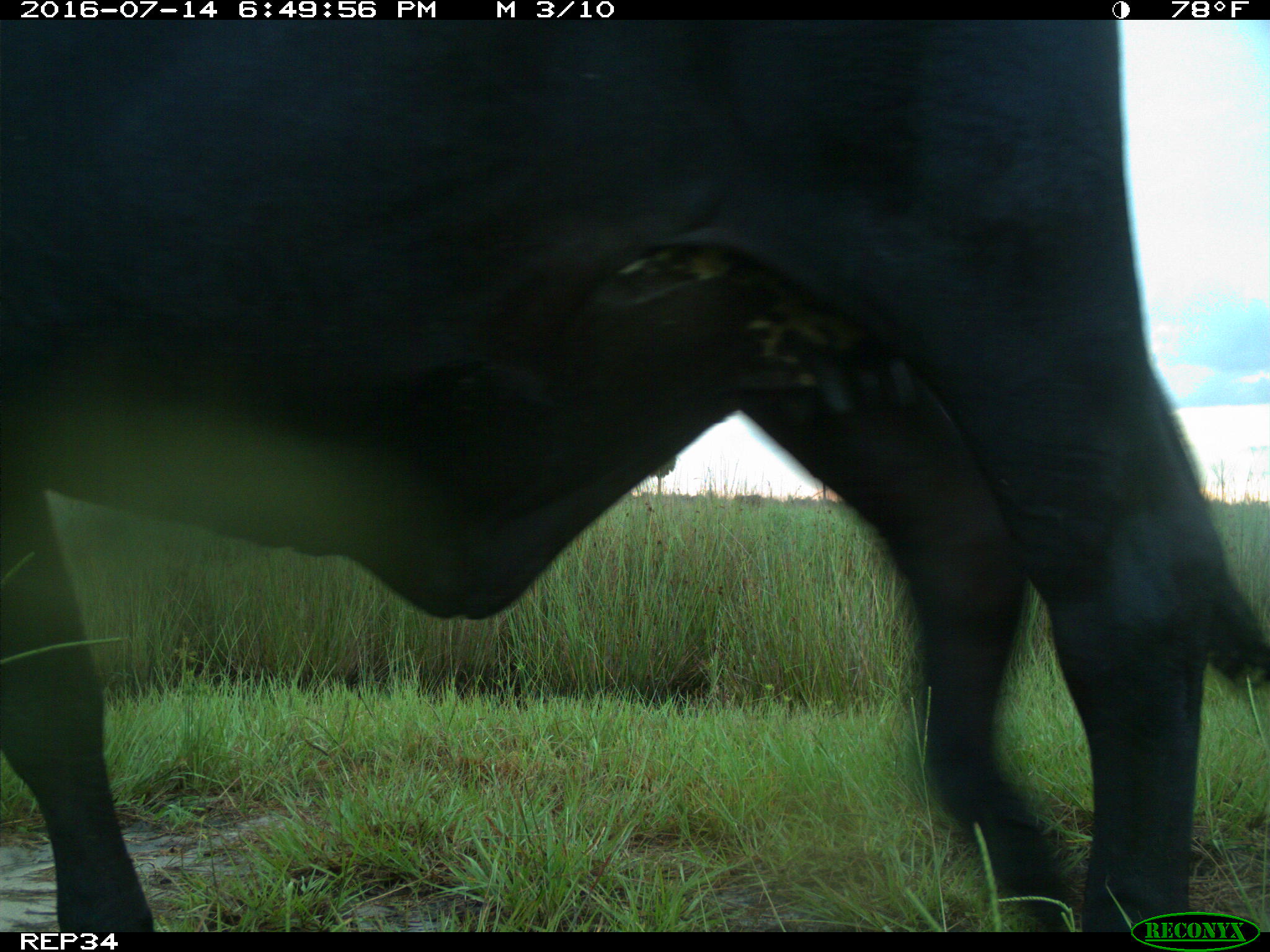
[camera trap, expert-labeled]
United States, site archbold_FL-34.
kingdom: Animalia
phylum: Chordata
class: Mammalia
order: Artiodactyla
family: Bovidae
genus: Bos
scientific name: Bos taurus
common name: domestic cow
Bos taurus (domestic cow).